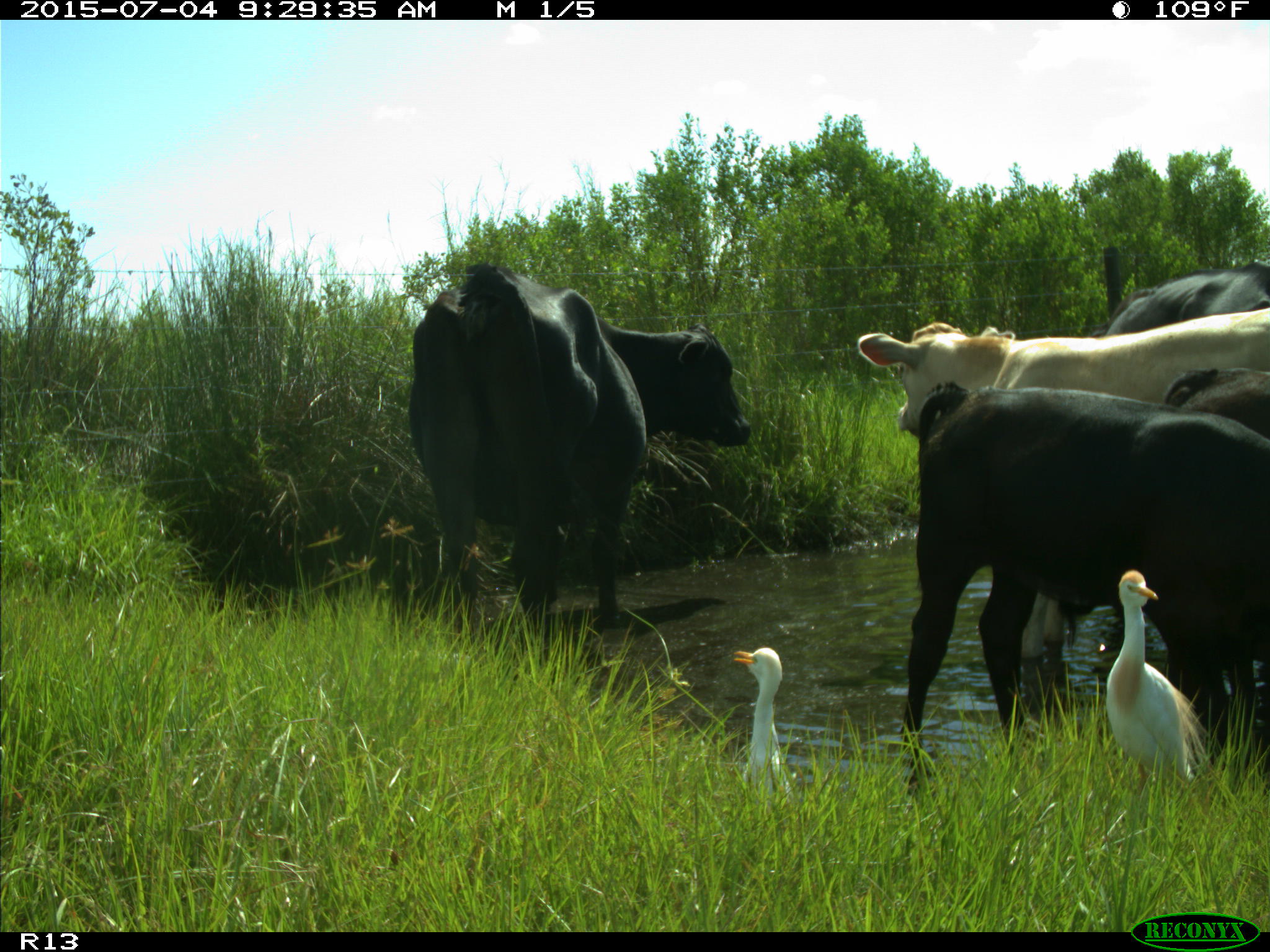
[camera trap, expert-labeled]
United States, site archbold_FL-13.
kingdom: Animalia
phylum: Chordata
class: Mammalia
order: Artiodactyla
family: Bovidae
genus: Bos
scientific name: Bos taurus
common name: domestic cow